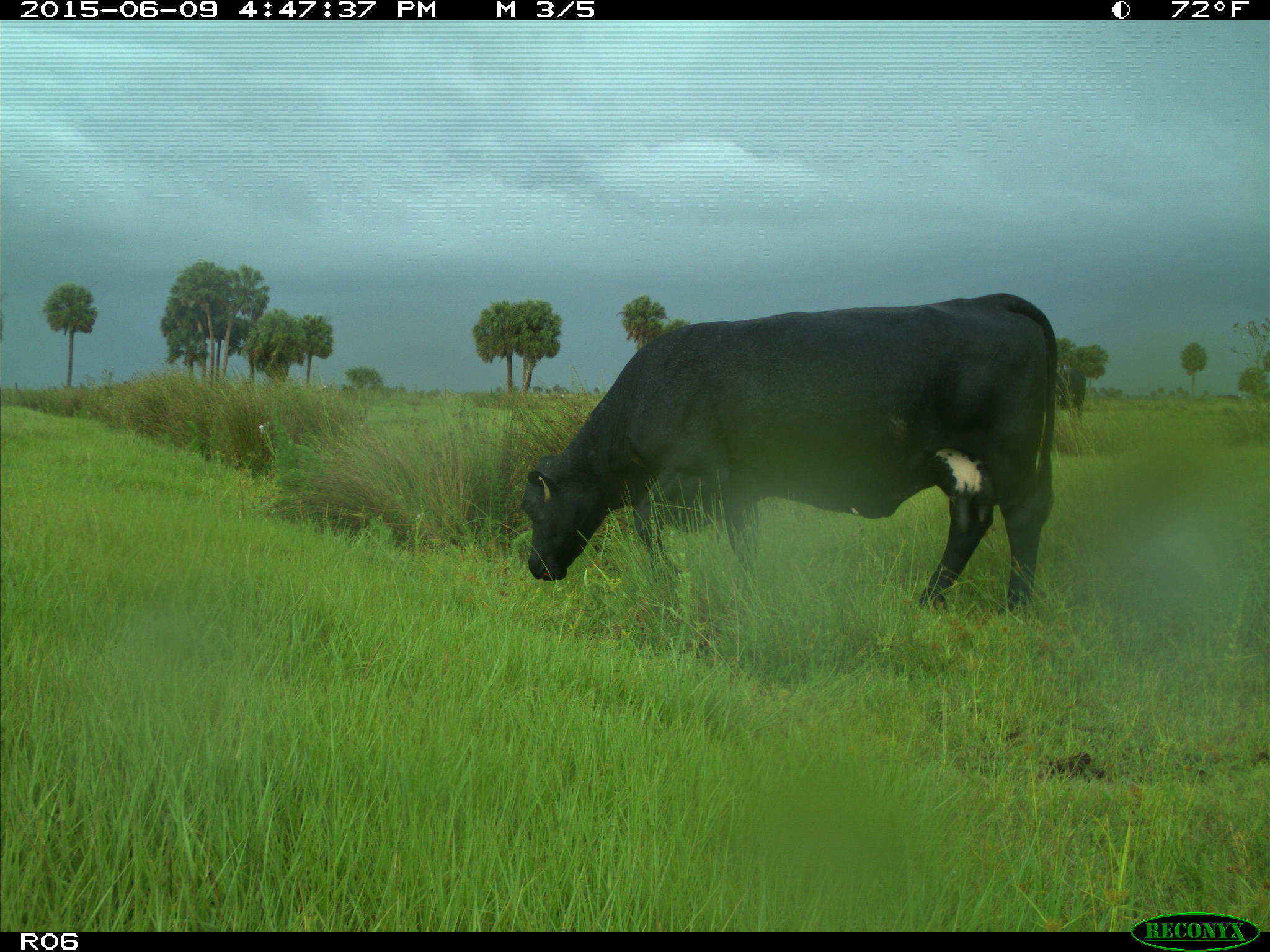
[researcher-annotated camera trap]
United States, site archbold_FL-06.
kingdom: Animalia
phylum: Chordata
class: Mammalia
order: Artiodactyla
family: Bovidae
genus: Bos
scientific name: Bos taurus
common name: domestic cow